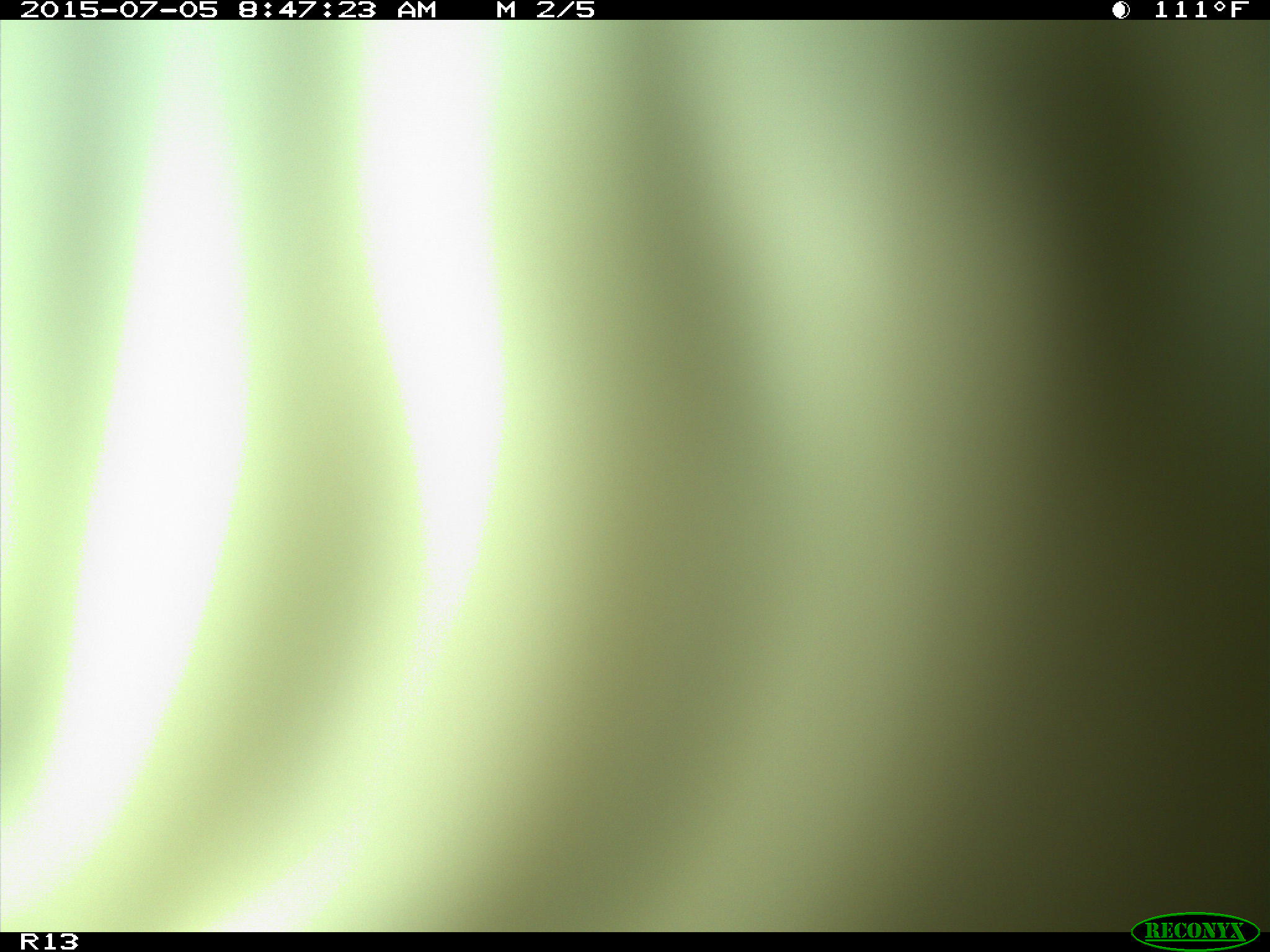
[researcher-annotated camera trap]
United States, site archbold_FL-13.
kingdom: Animalia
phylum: Chordata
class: Mammalia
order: Artiodactyla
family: Bovidae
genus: Bos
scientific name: Bos taurus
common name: domestic cow